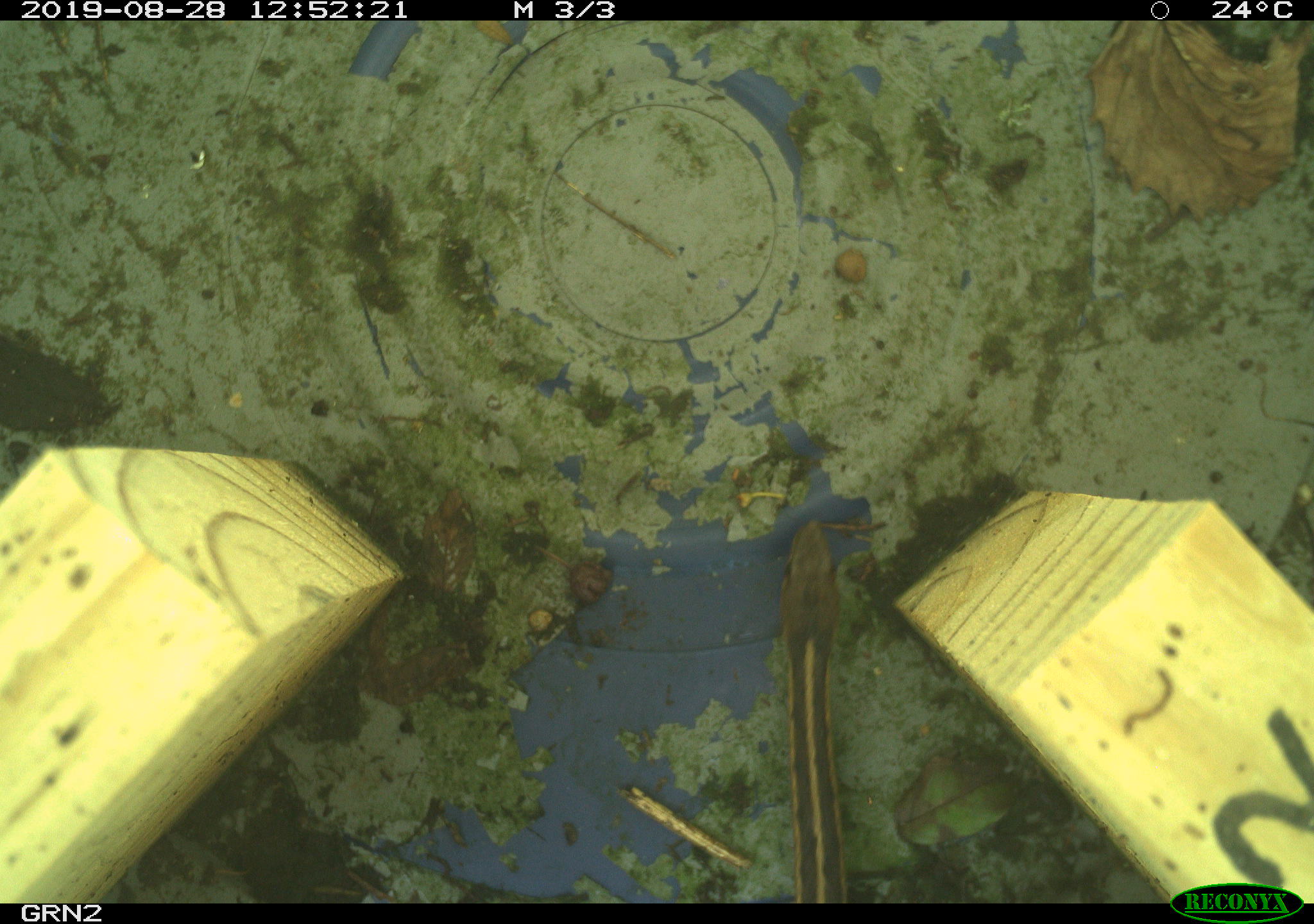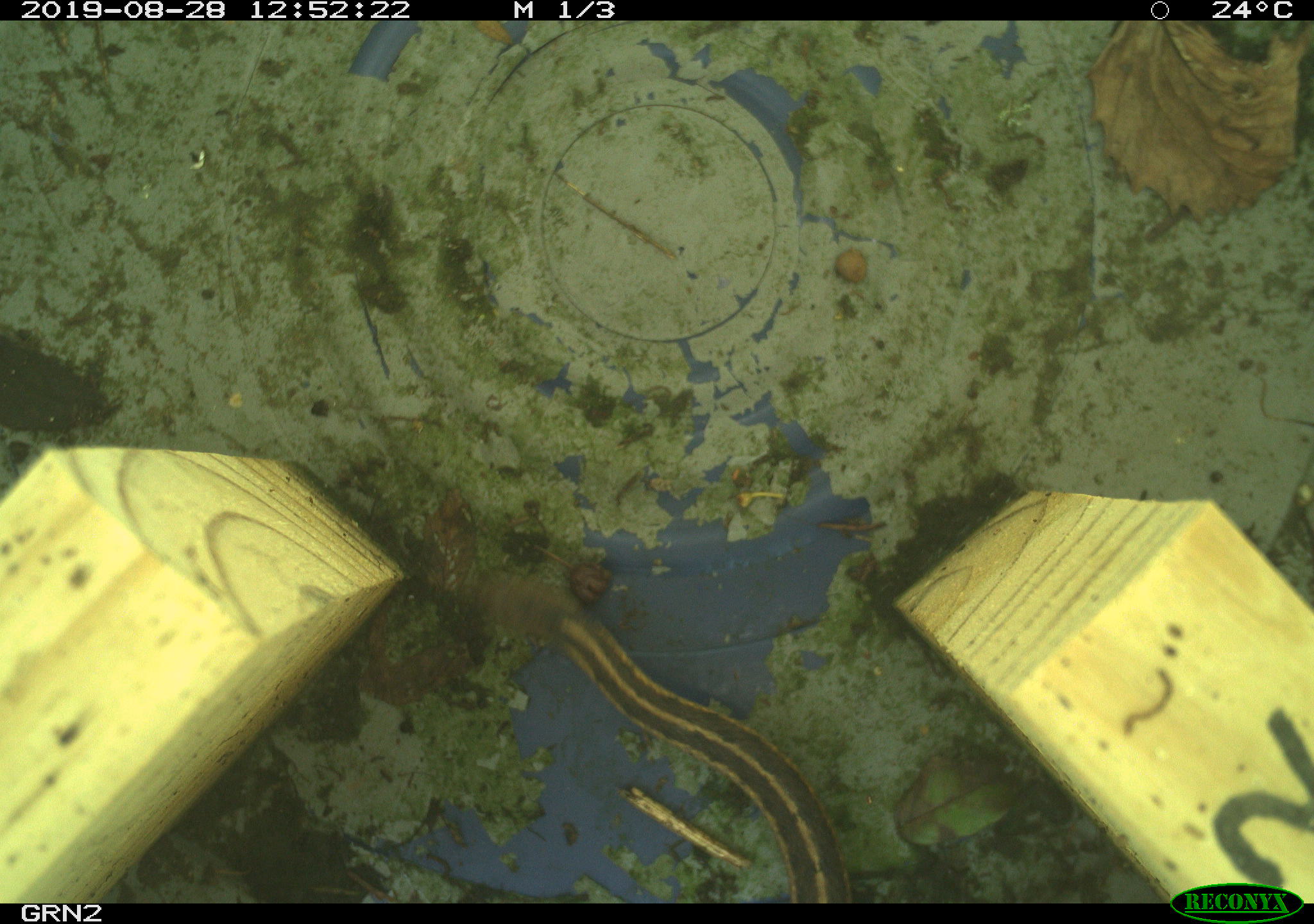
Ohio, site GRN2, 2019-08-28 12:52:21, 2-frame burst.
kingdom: Animalia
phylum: Chordata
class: Reptilia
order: Squamata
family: Colubridae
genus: Thamnophis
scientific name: Thamnophis sirtalis sirtalis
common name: eastern gartersnake